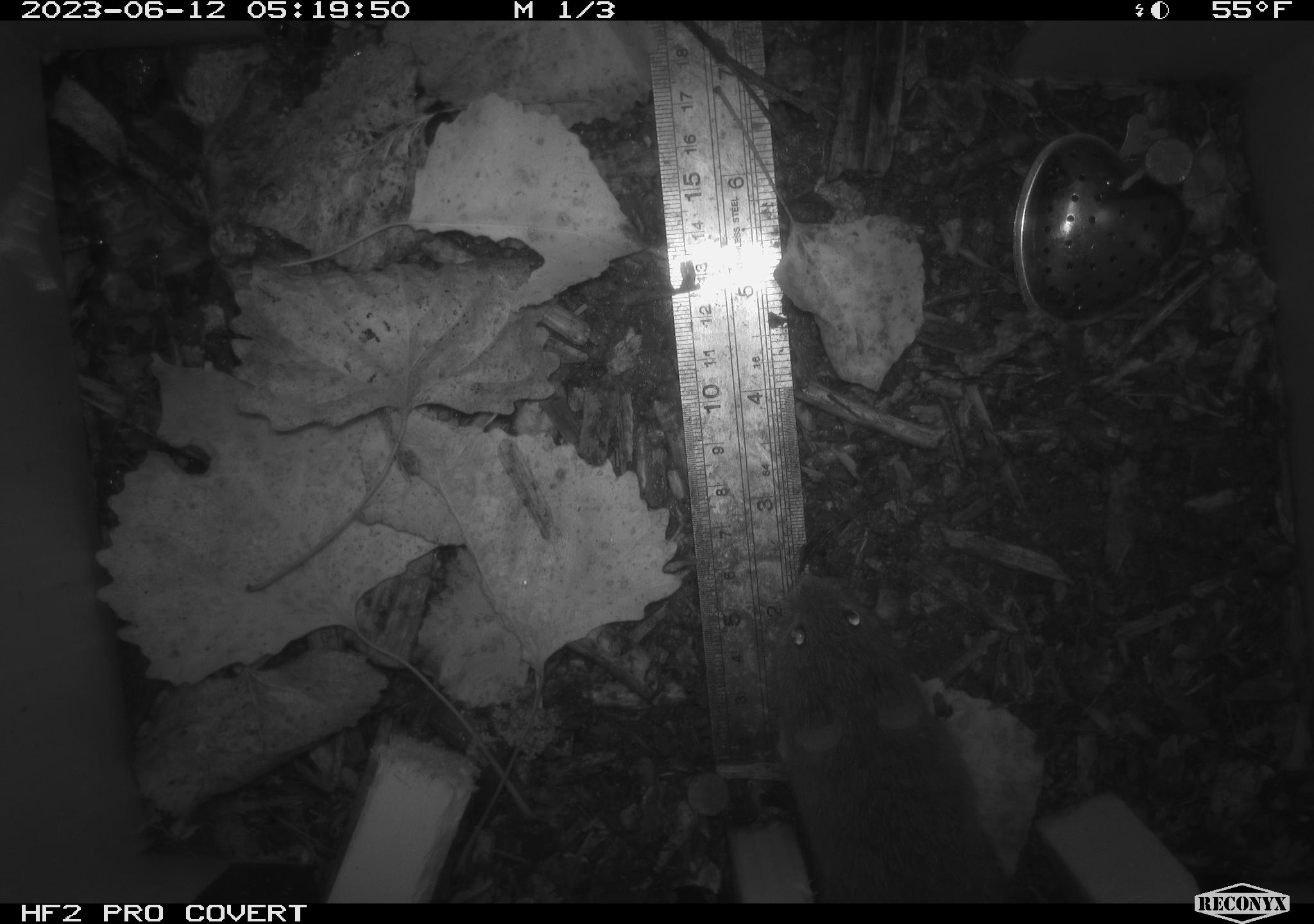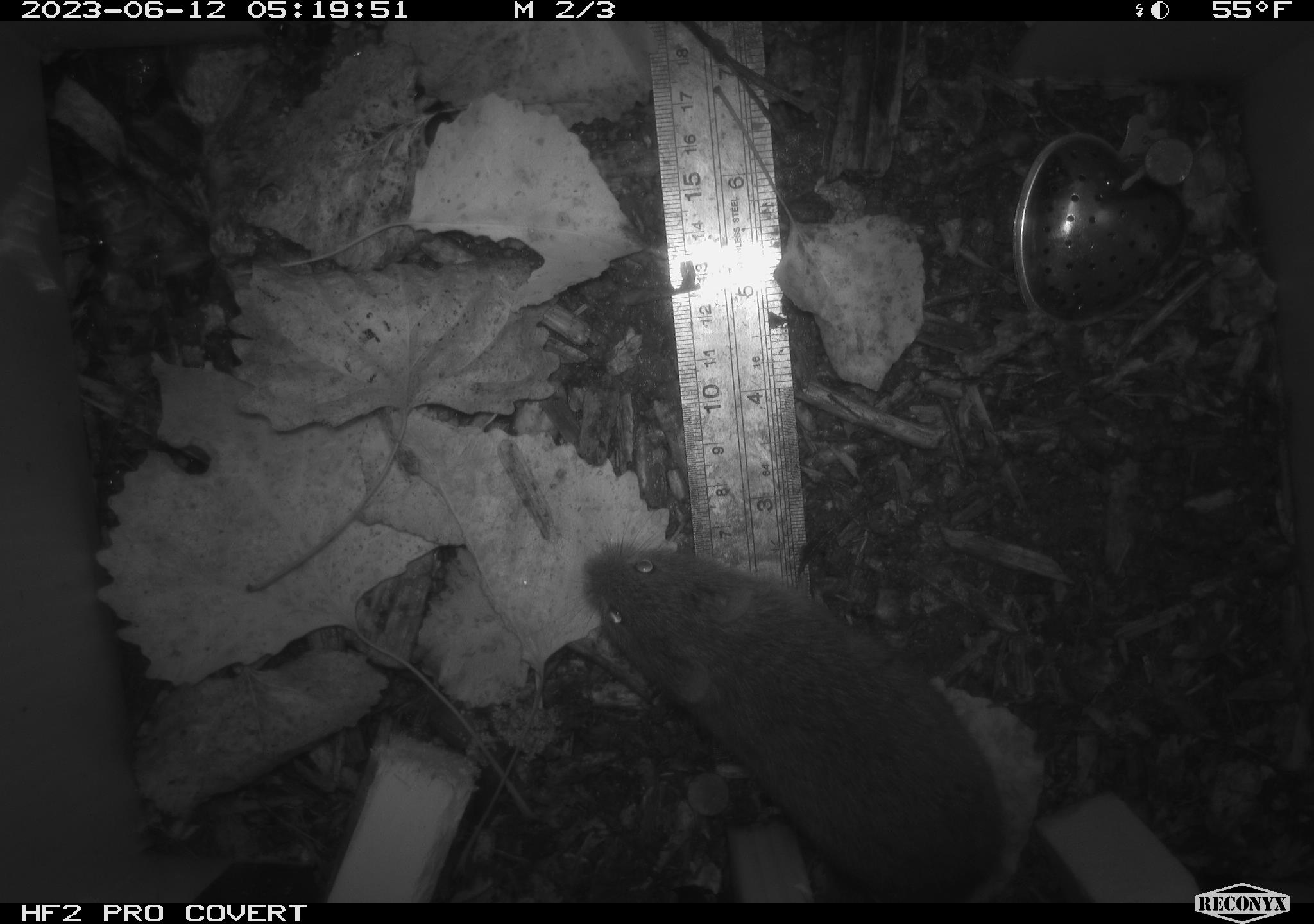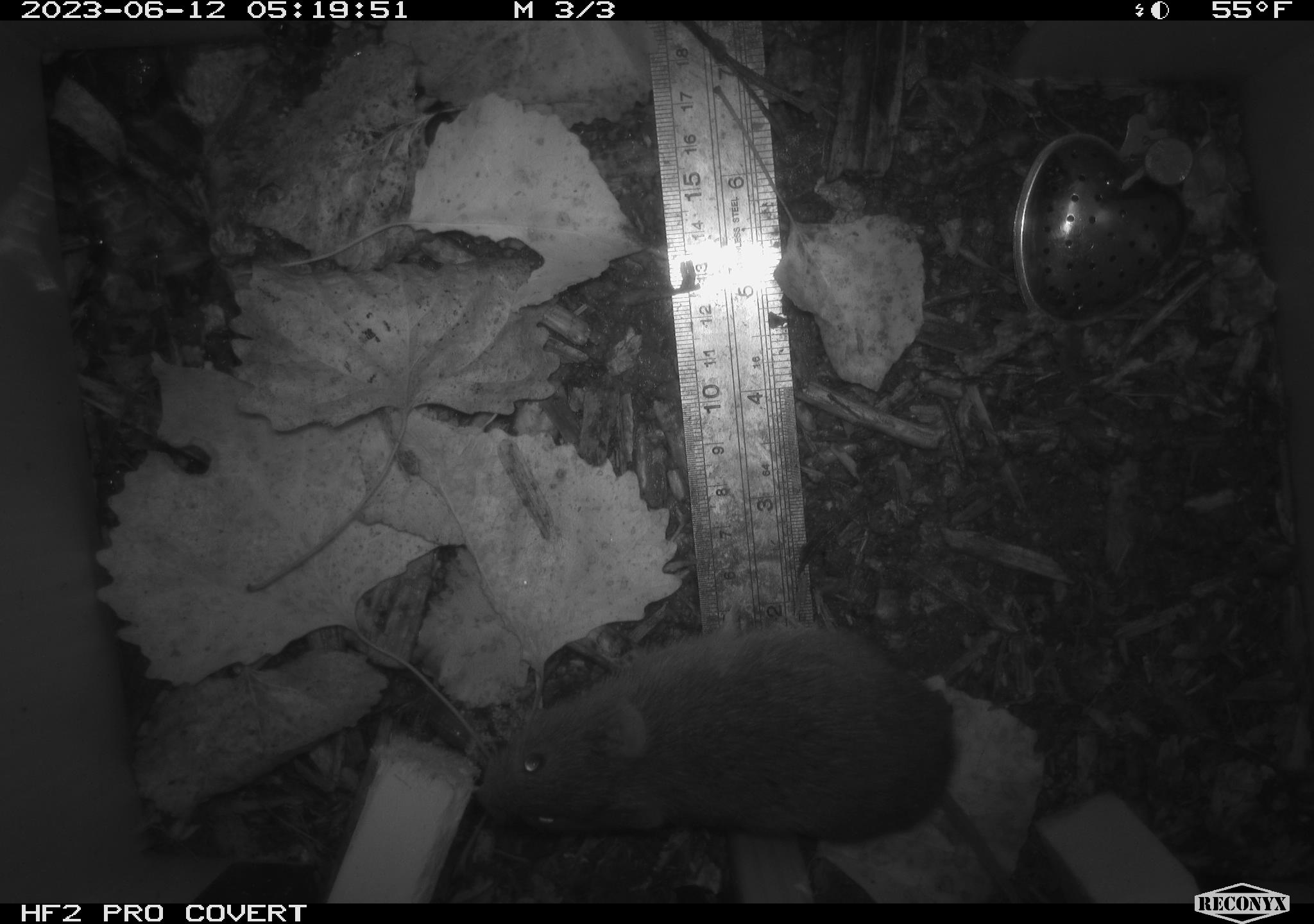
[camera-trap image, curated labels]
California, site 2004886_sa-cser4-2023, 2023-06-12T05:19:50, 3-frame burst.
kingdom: Animalia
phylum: Chordata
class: Mammalia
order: Rodentia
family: Cricetidae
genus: Microtus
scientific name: Microtus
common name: meadow vole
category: microtus species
Microtus species (meadow vole) (Microtus).